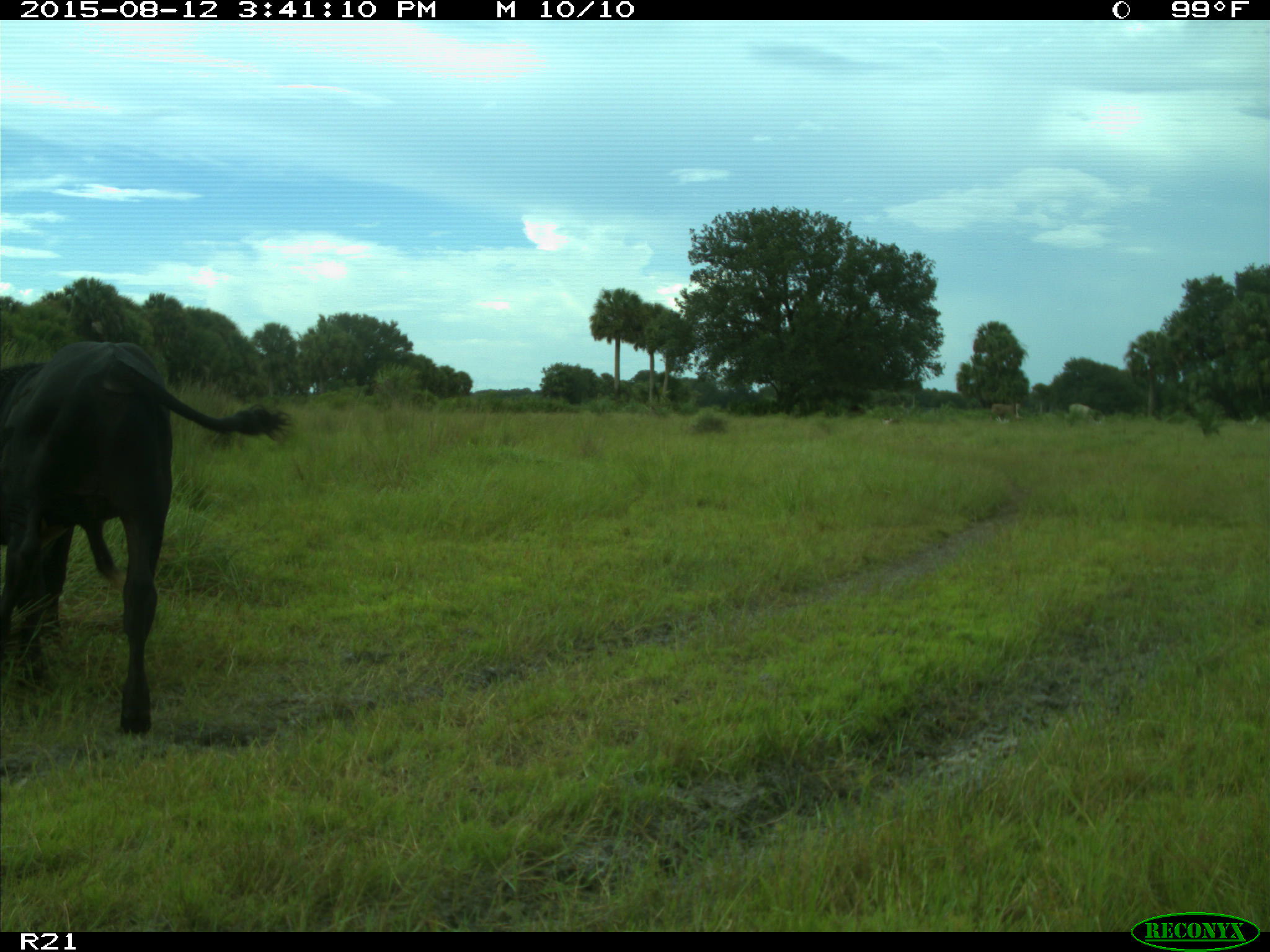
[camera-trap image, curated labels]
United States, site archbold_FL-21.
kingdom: Animalia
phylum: Chordata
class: Mammalia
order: Artiodactyla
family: Bovidae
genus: Bos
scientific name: Bos taurus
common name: domestic cow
Bos taurus (domestic cow).